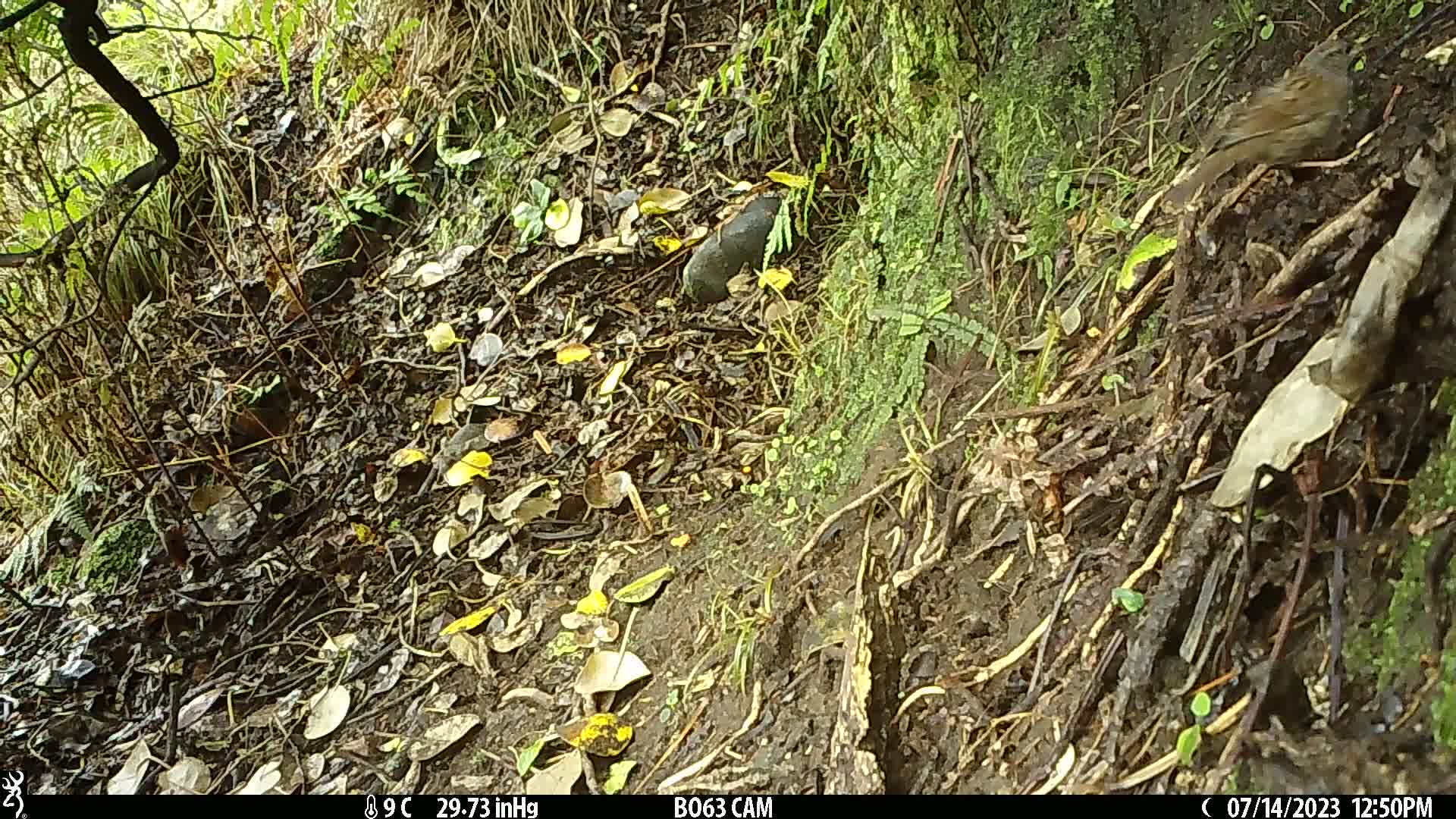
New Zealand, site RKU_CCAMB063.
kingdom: Animalia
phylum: Chordata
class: Aves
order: Passeriformes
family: Prunellidae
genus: Prunella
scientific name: Prunella modularis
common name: dunnock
Dunnock (Prunella modularis).